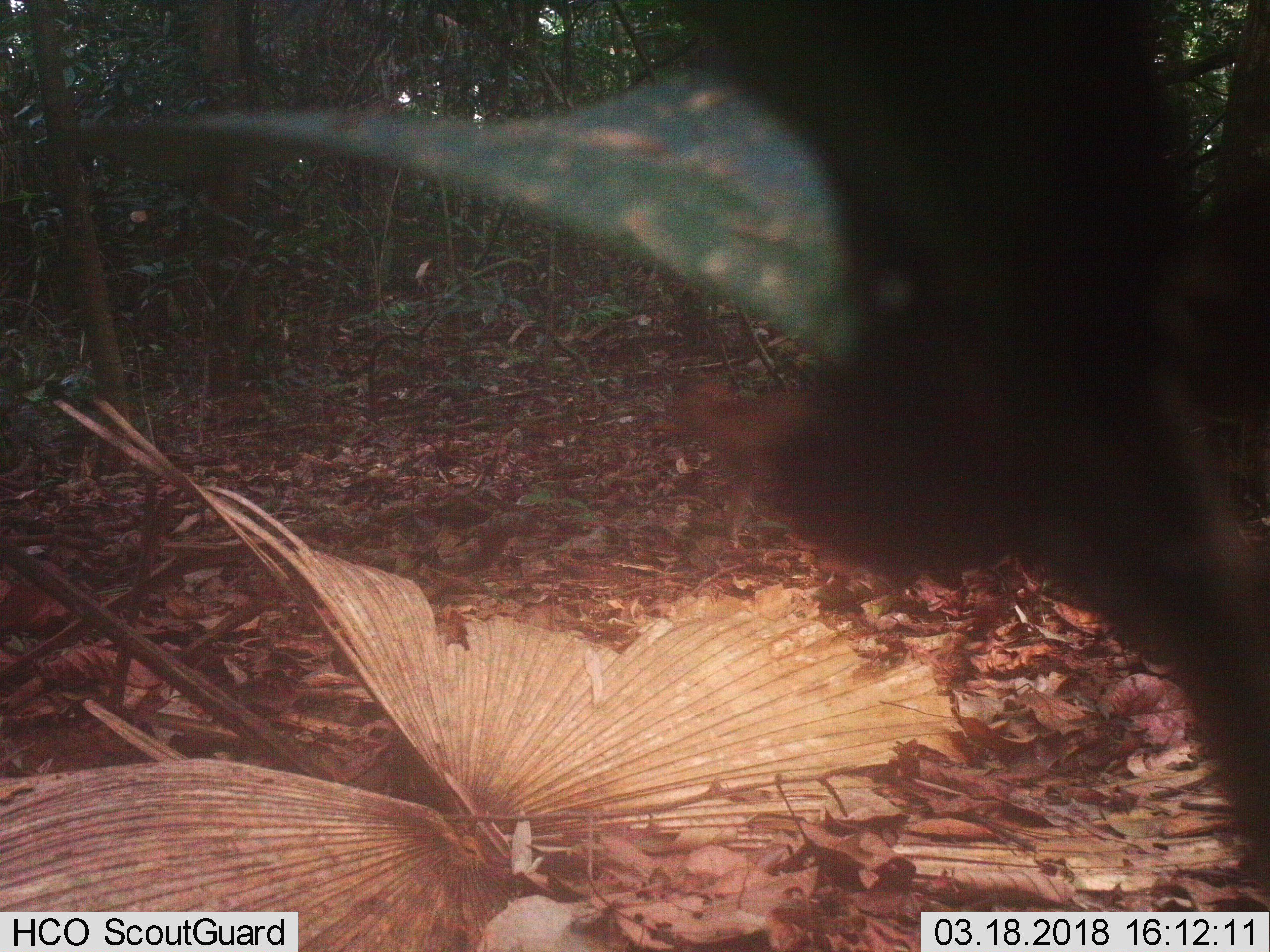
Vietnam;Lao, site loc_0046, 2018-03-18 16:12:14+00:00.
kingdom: Animalia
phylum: Chordata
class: Mammalia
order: Primates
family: Cercopithecidae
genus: Macaca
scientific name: Macaca nemestrina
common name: pig-tailed macaque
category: pig tailed macaque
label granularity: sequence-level